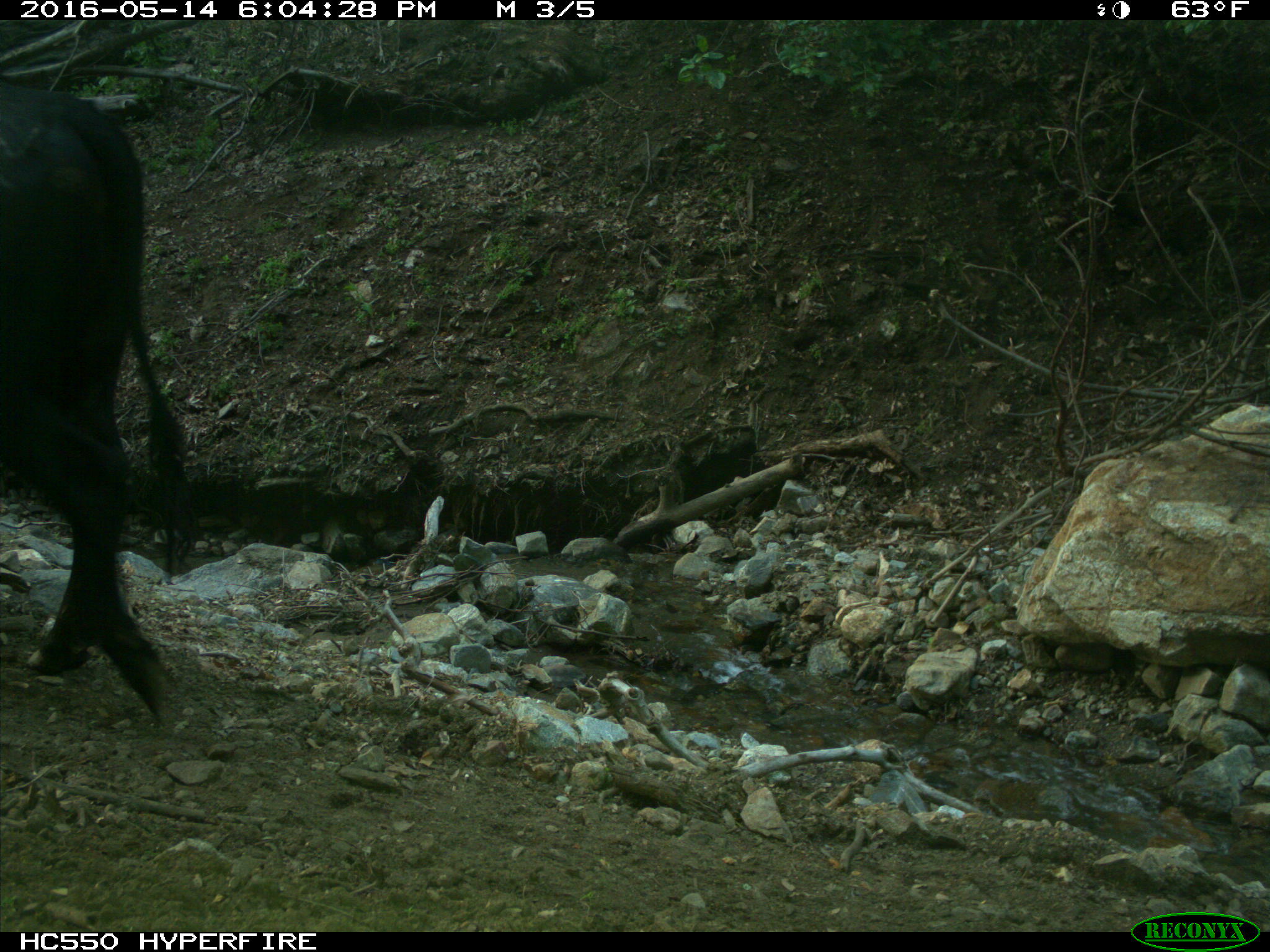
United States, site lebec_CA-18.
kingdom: Animalia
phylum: Chordata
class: Mammalia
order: Artiodactyla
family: Bovidae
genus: Bos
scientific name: Bos taurus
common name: domestic cow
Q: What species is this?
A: Bos taurus (domestic cow).